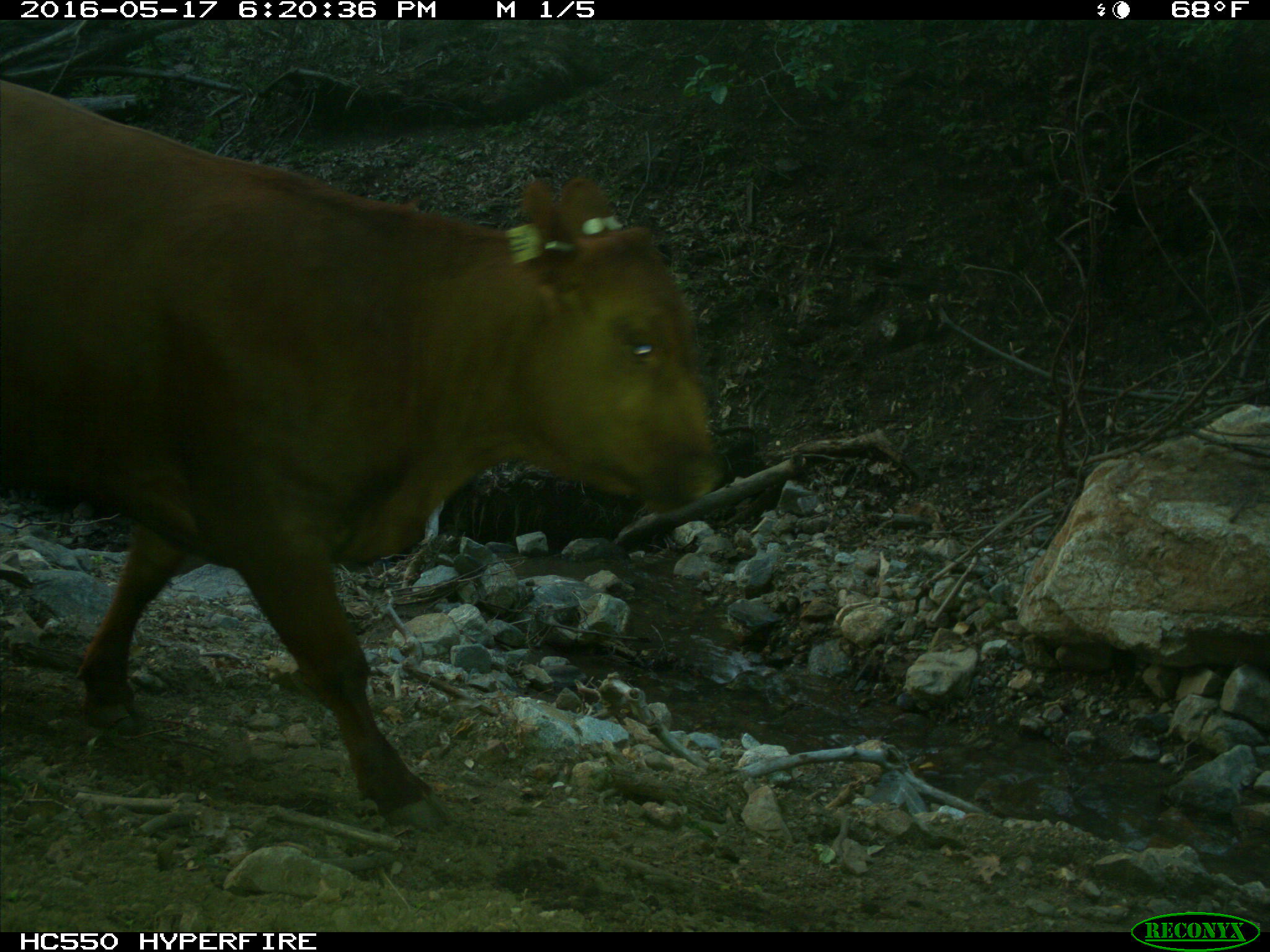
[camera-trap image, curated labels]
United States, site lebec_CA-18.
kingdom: Animalia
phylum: Chordata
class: Mammalia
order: Artiodactyla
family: Bovidae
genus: Bos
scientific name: Bos taurus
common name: domestic cow